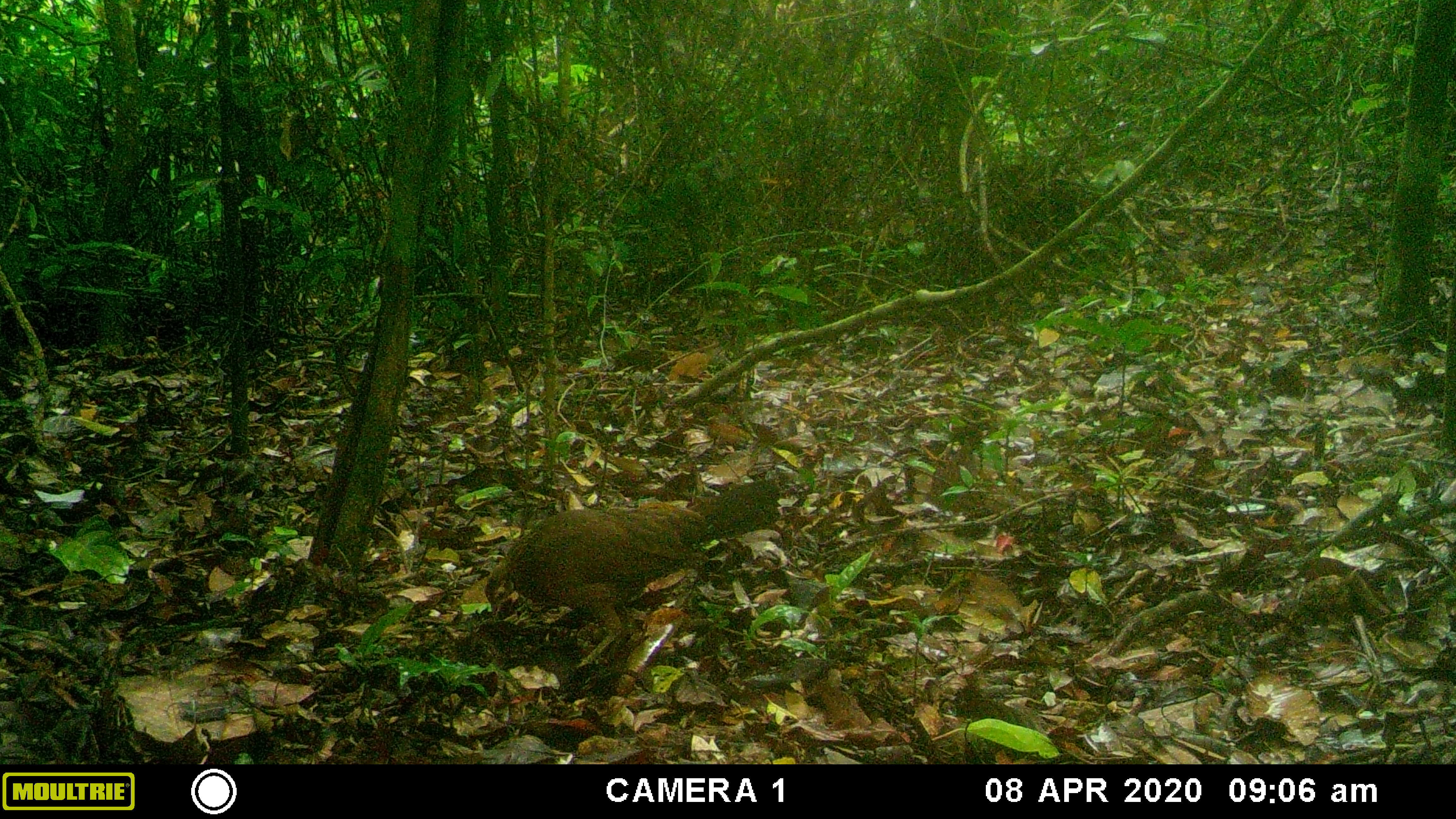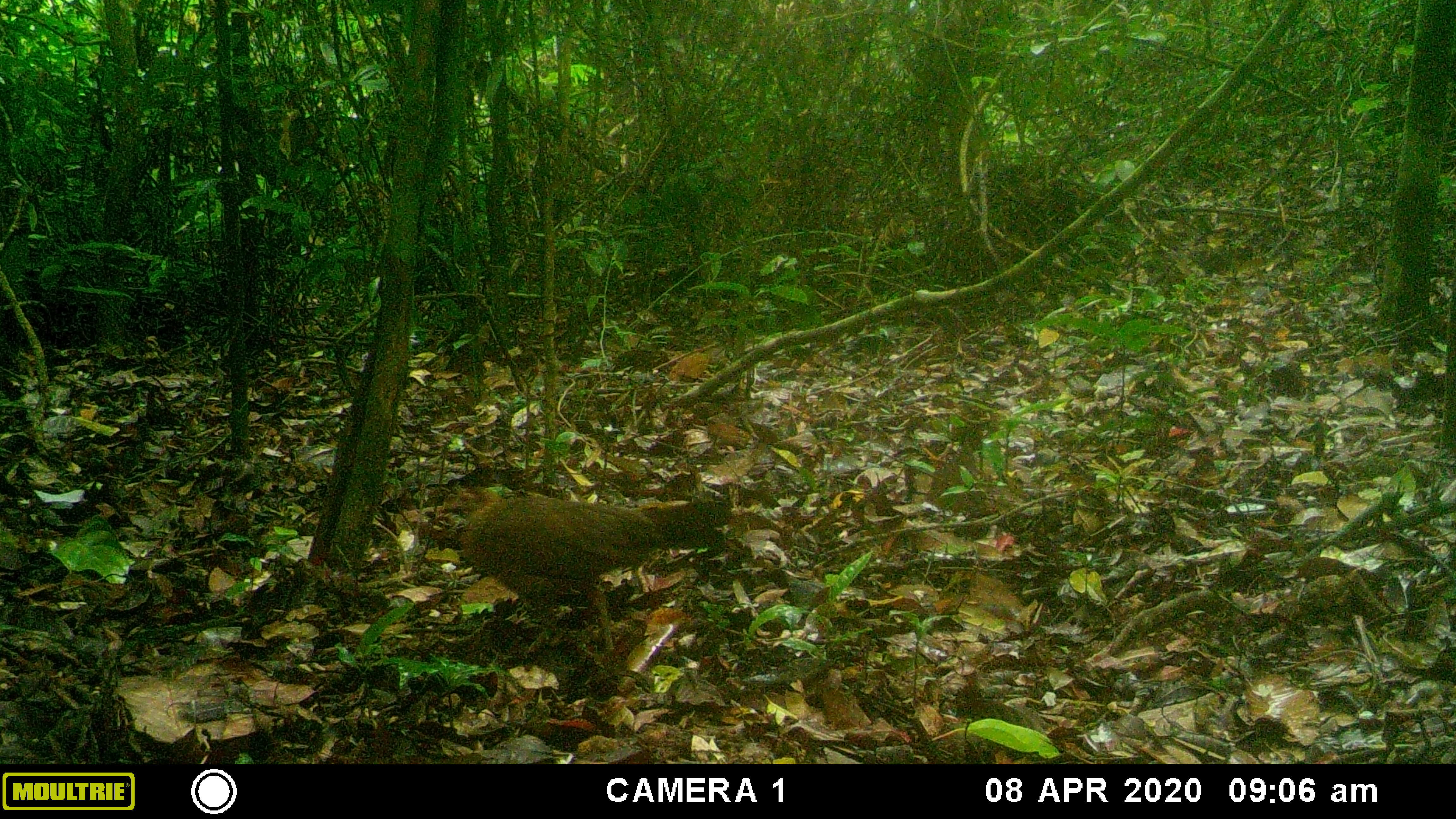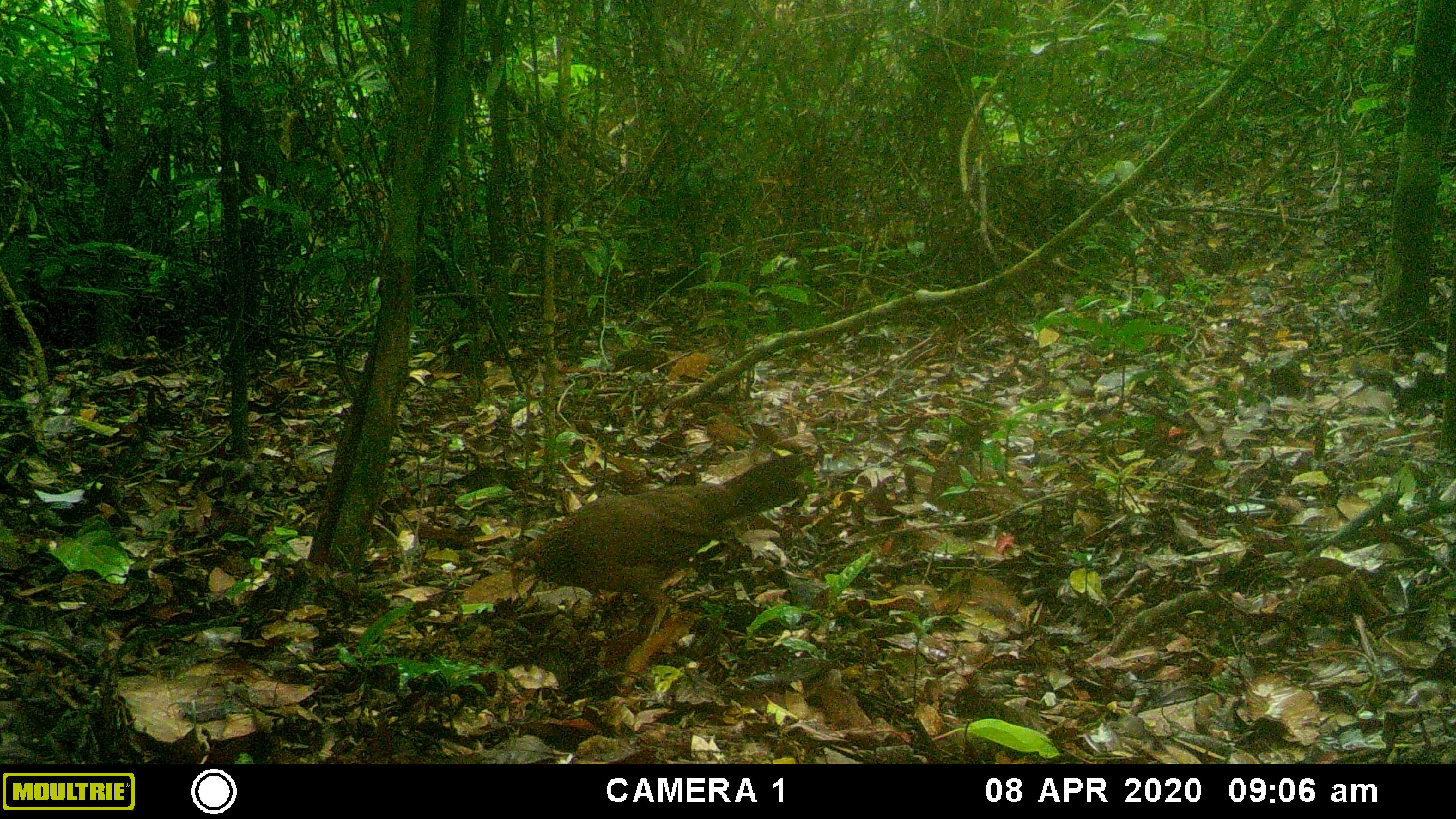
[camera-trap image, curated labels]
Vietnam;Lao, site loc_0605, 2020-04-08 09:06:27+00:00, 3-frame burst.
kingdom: Animalia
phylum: Chordata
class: Aves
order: Galliformes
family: Phasianidae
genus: Gallus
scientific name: Gallus gallus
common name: red junglefowl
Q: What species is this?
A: Red junglefowl (Gallus gallus).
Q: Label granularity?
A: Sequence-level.